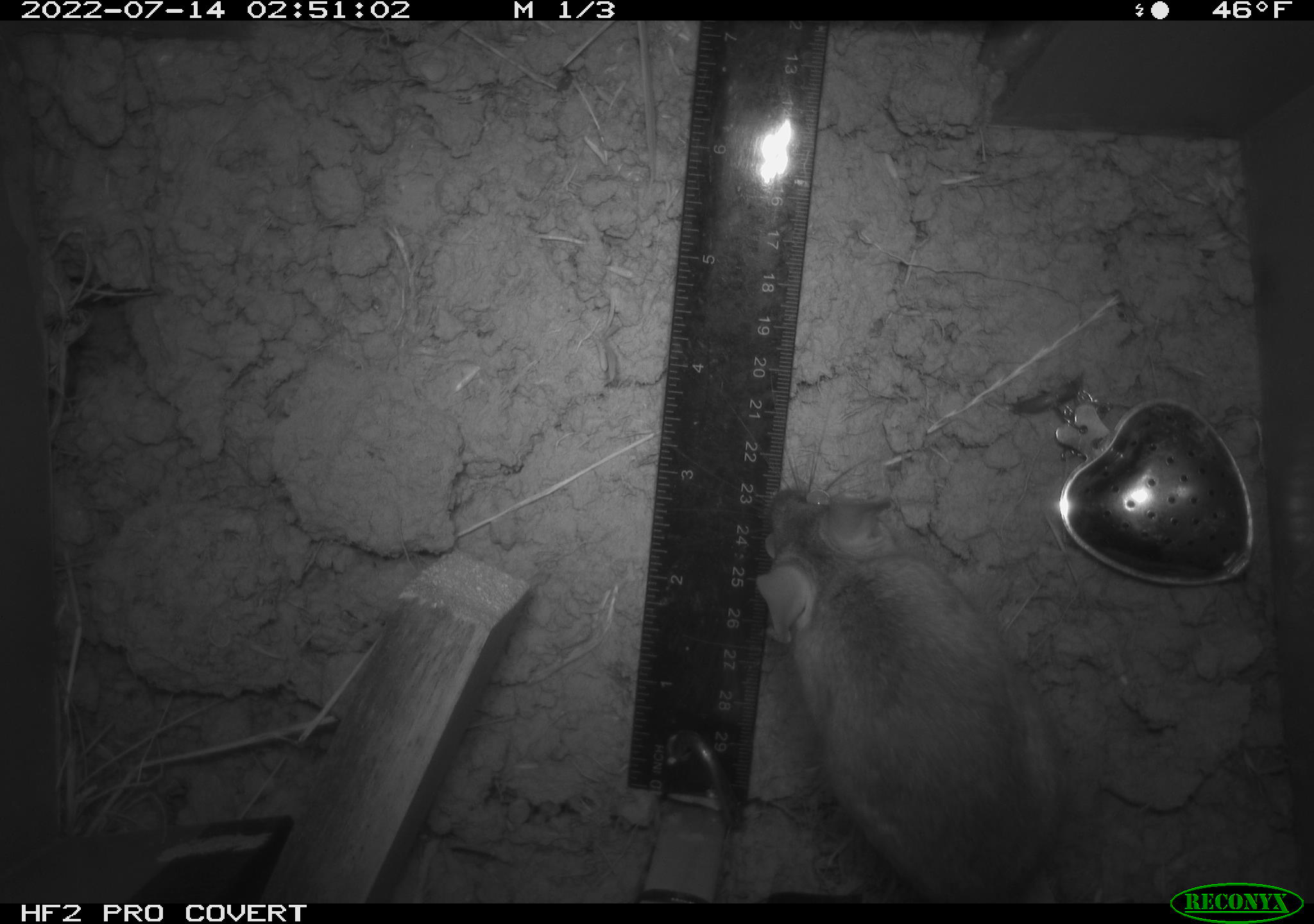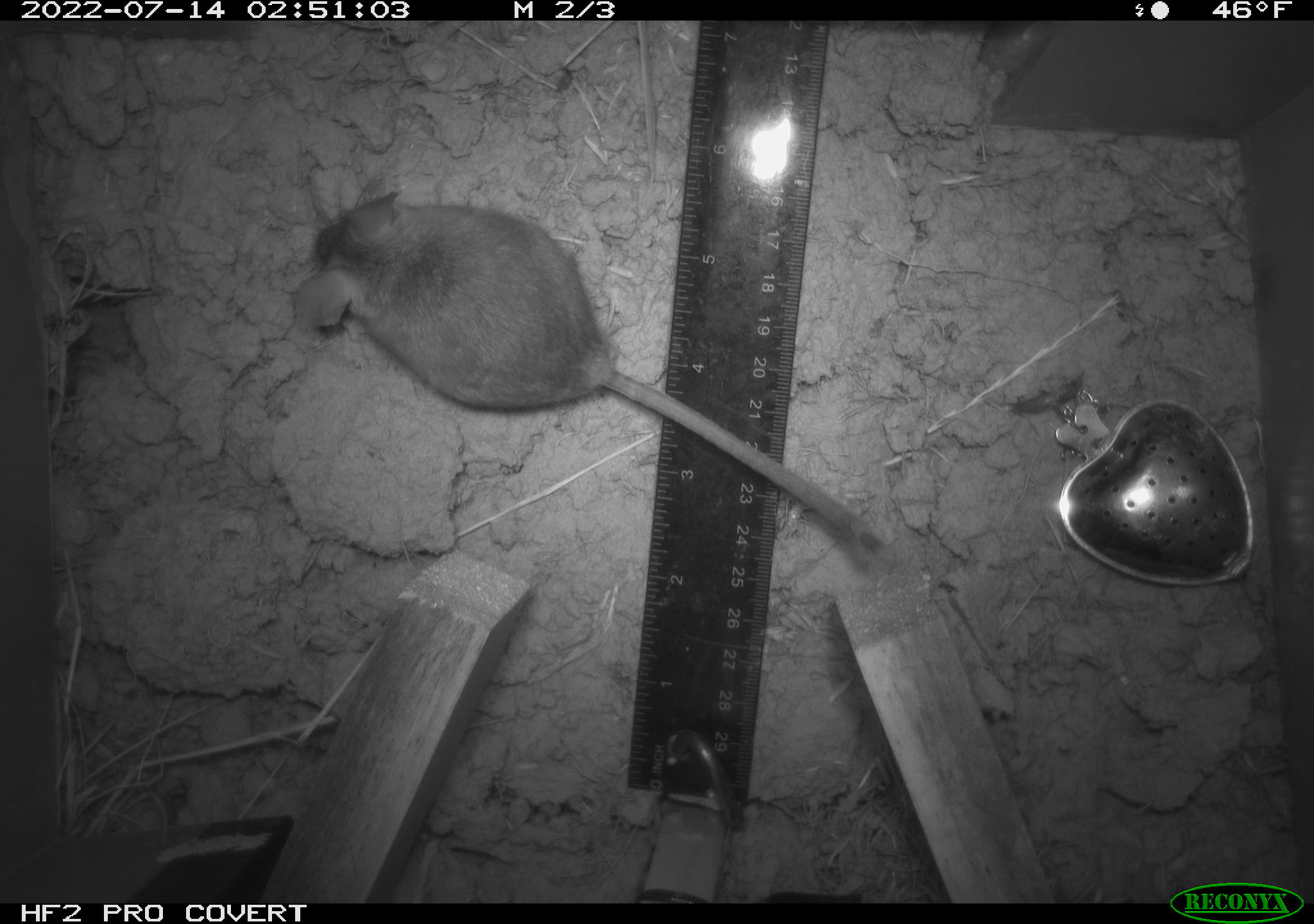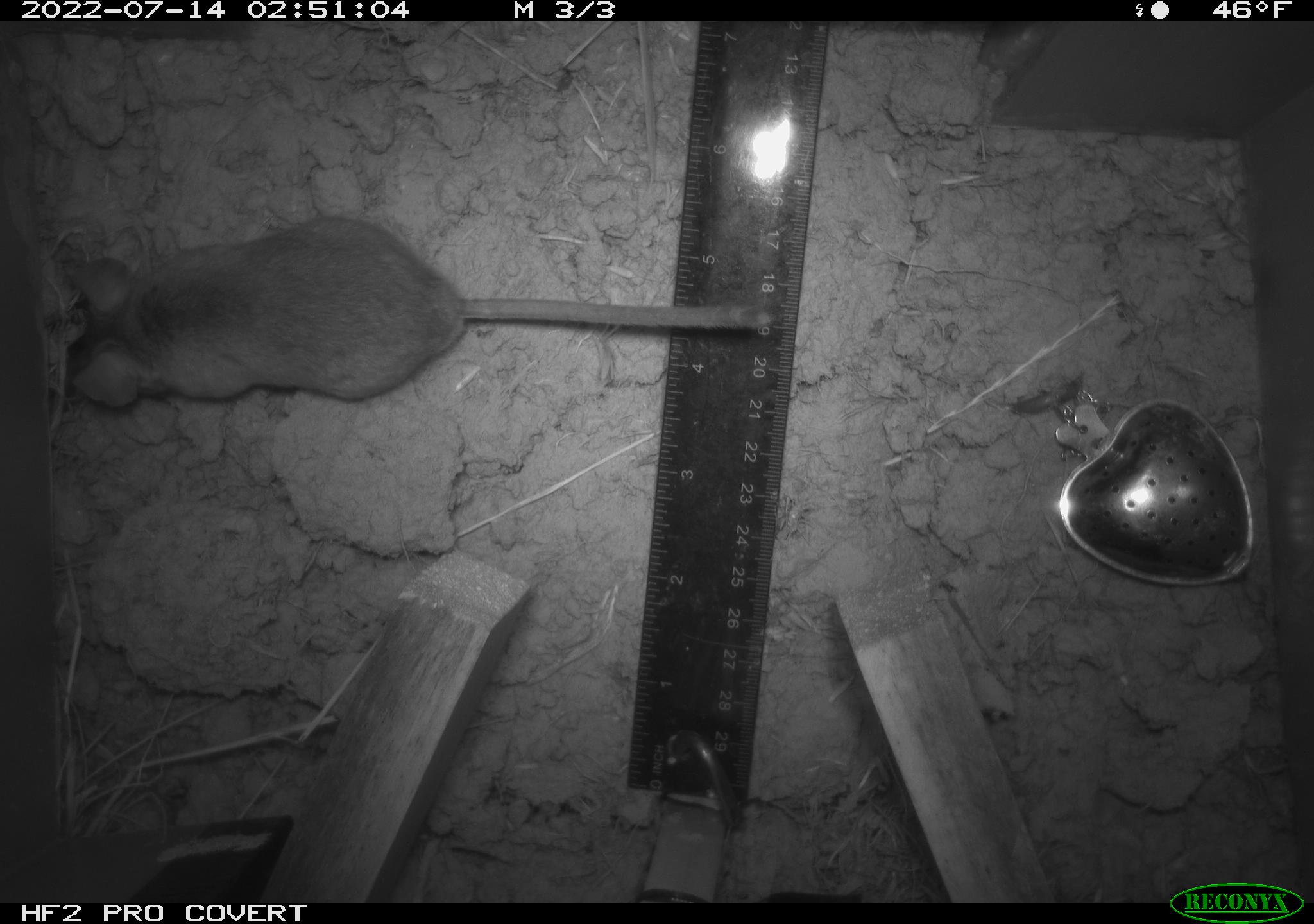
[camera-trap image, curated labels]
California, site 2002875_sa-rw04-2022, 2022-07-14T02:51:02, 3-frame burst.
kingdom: Animalia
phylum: Chordata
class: Mammalia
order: Rodentia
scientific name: Rodentia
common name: mouse species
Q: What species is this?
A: Mouse species (Rodentia).